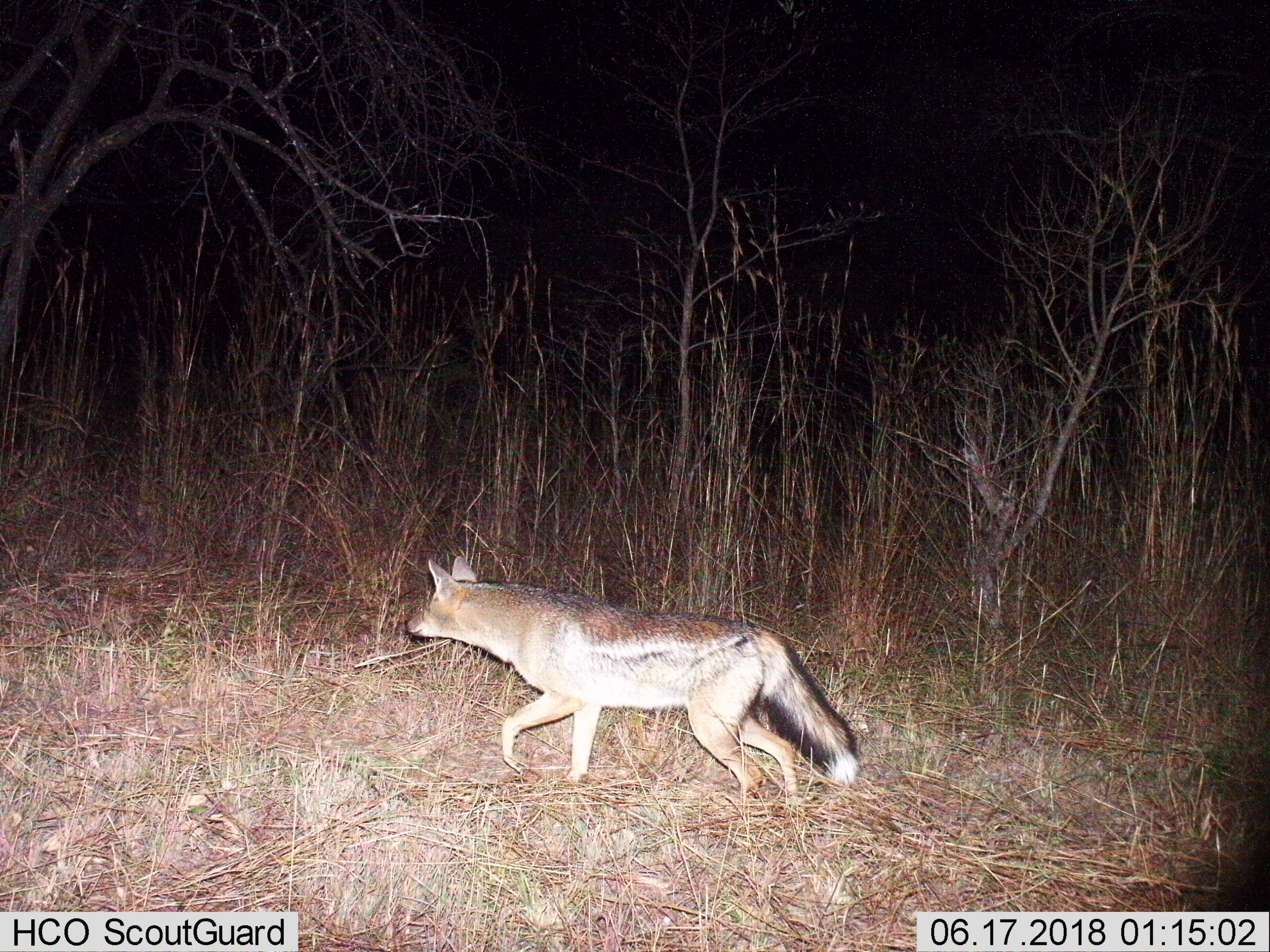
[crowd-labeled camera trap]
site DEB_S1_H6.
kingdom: Animalia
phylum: Chordata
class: Mammalia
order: Carnivora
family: Canidae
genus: Lupulella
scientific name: Lupulella mesomelas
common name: black-backed jackal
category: jackalblackbacked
Jackalblackbacked (black-backed jackal) (Lupulella mesomelas), count 1. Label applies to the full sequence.